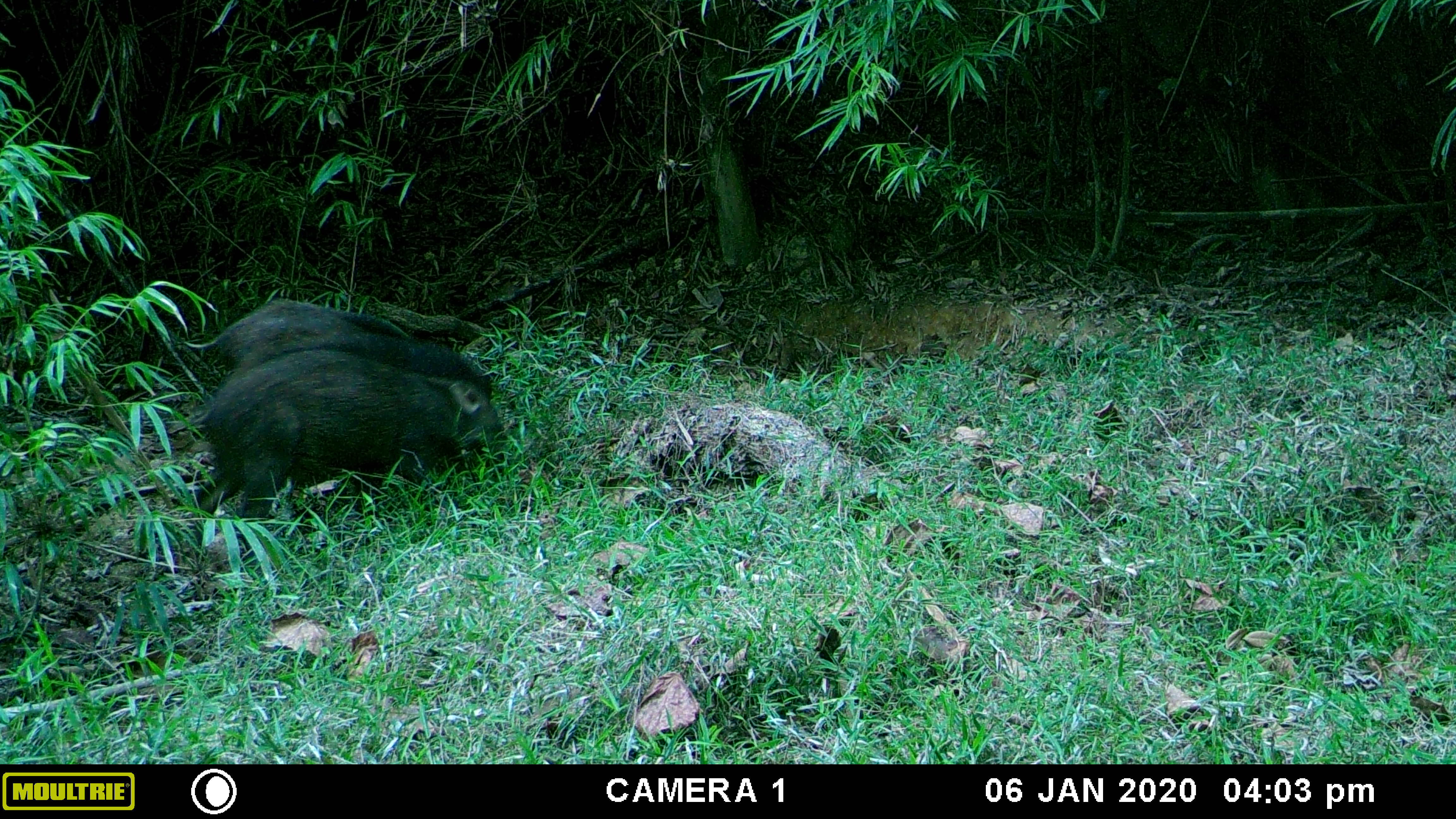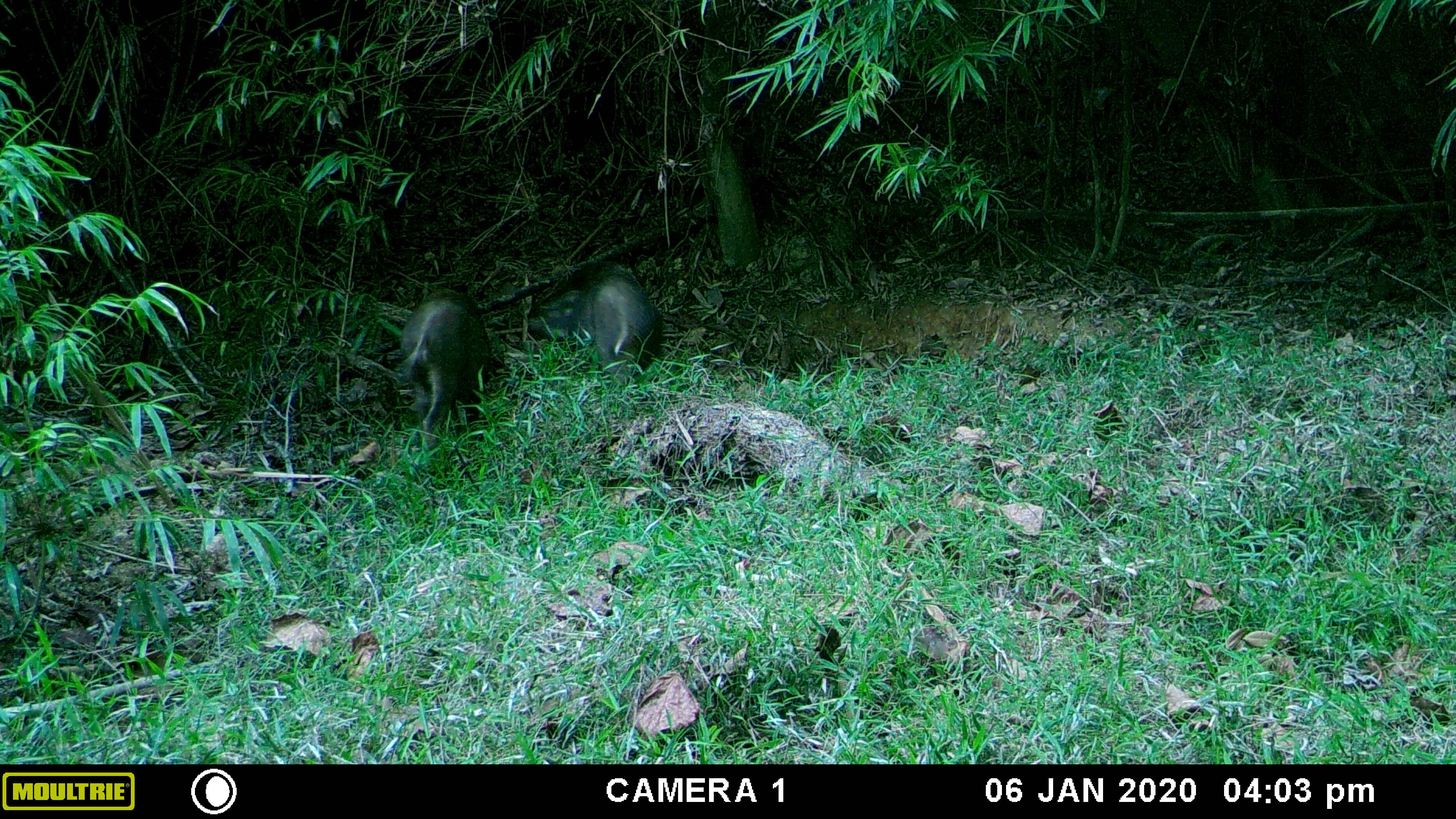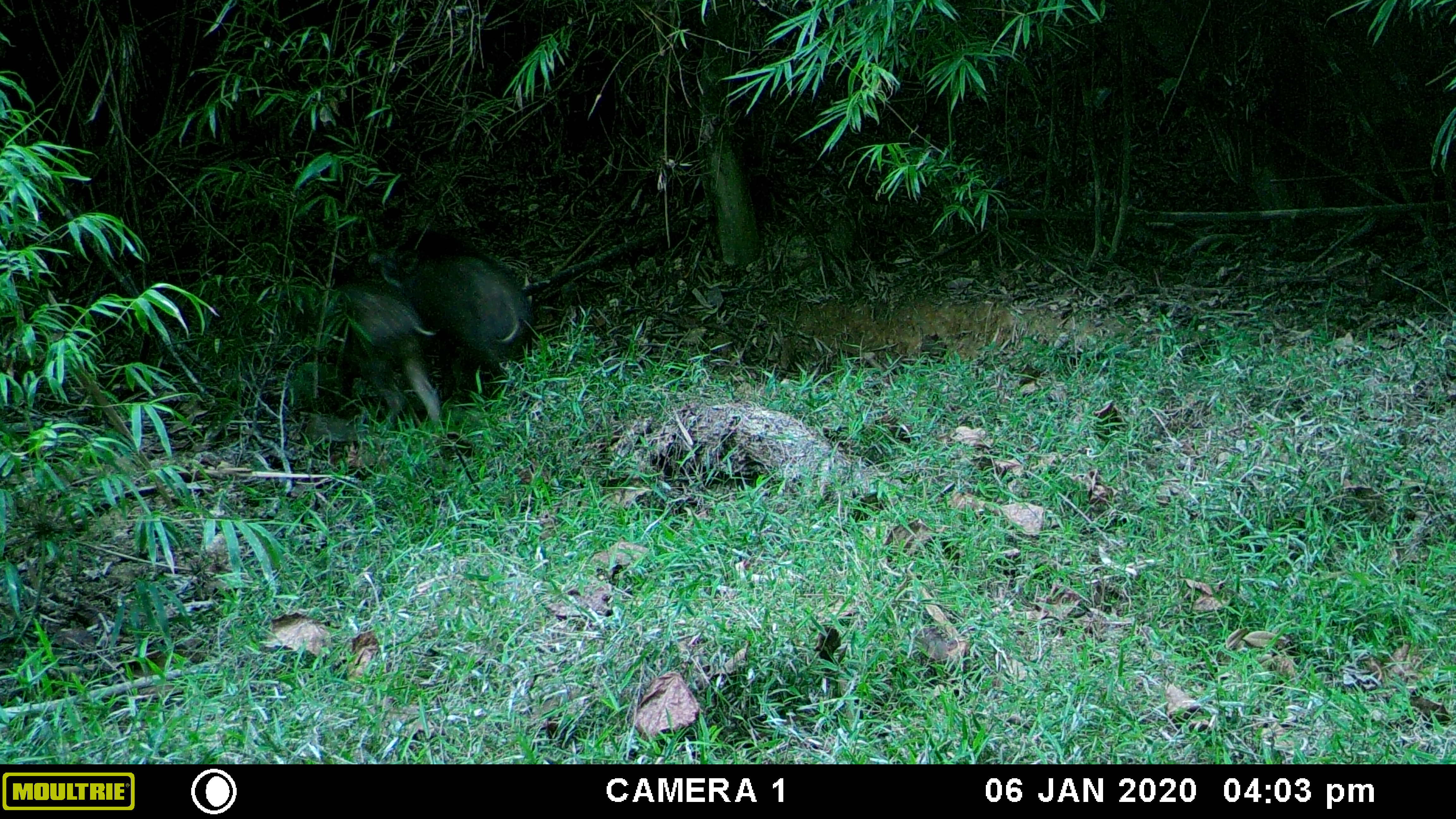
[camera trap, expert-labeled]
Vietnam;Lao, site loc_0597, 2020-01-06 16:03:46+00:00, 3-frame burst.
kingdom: Animalia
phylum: Chordata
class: Mammalia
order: Artiodactyla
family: Suidae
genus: Sus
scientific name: Sus scrofa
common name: eurasian wild pig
Eurasian wild pig (Sus scrofa). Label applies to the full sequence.